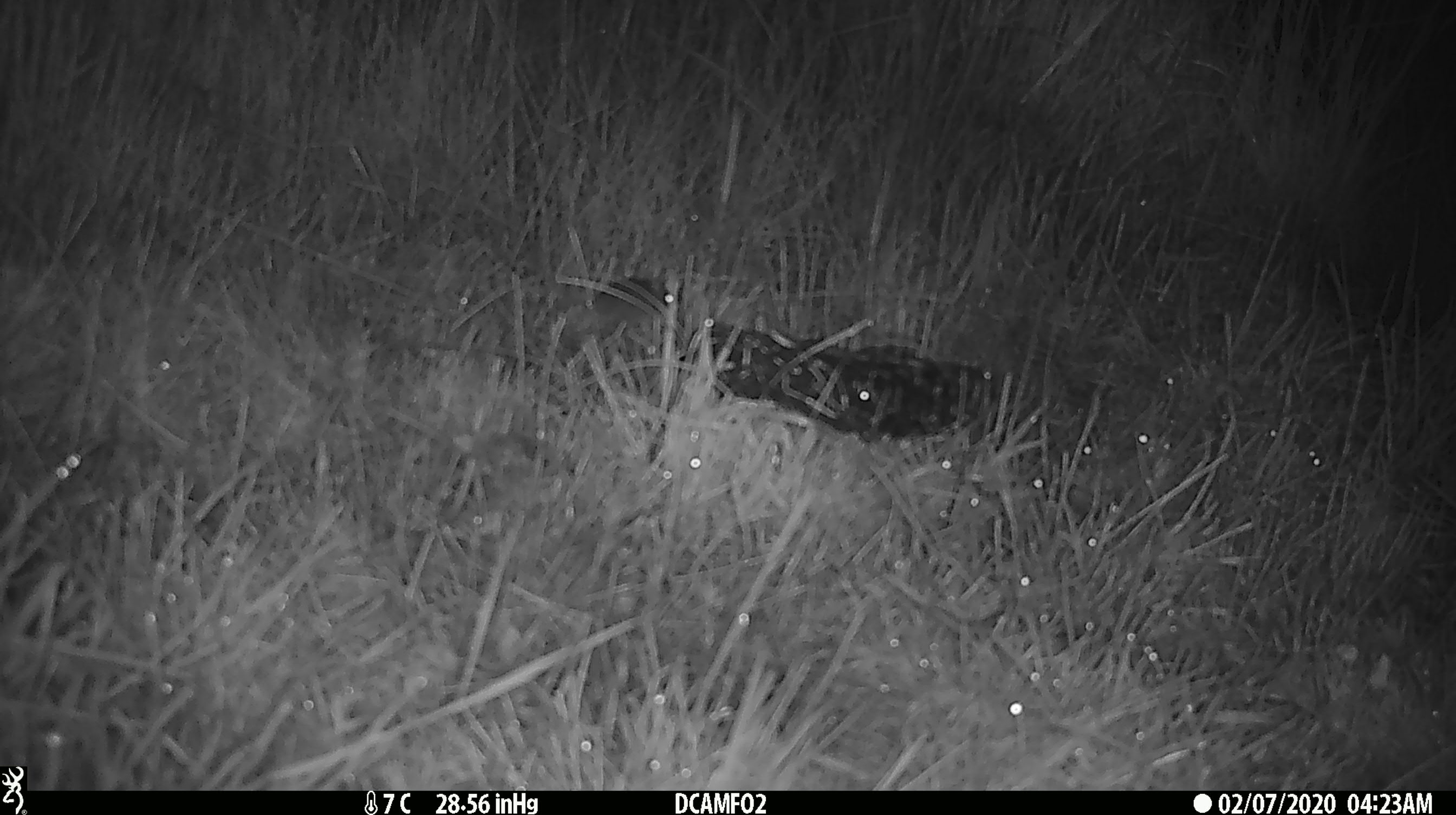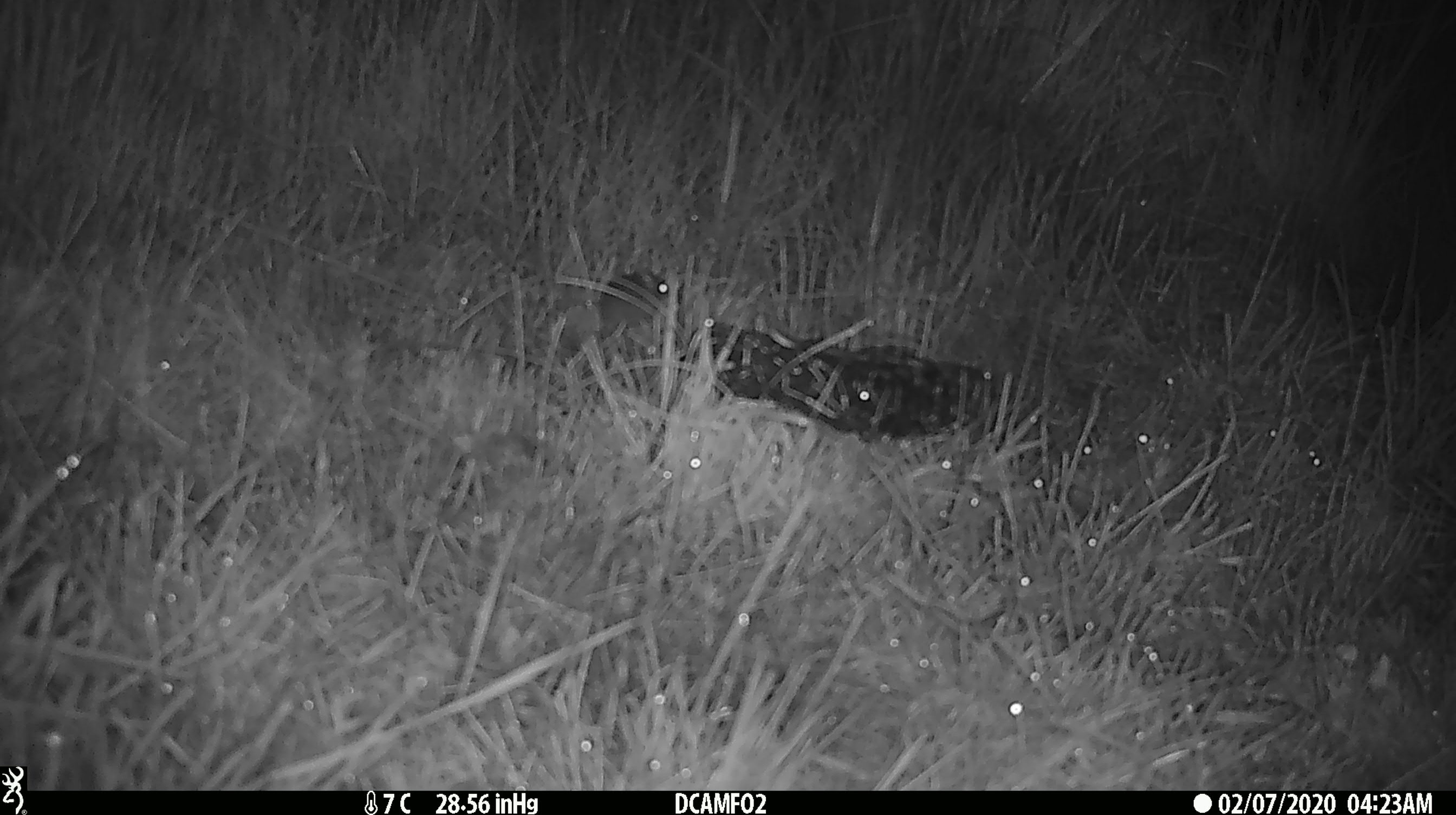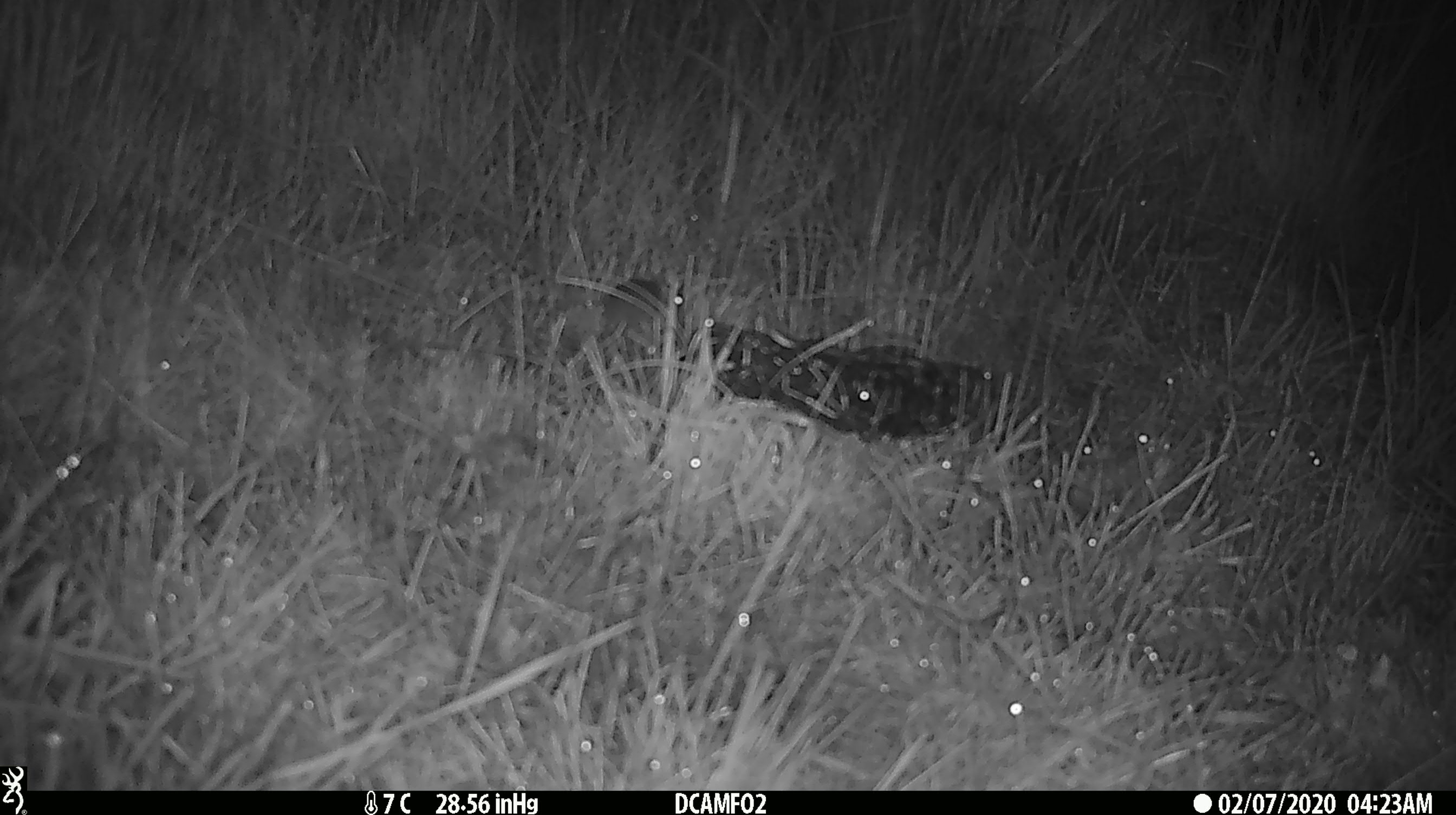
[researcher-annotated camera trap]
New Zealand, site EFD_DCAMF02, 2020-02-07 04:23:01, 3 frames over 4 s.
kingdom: Animalia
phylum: Chordata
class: Mammalia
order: Rodentia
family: Muridae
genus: Mus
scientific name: Mus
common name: mouse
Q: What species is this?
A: Mouse (Mus).